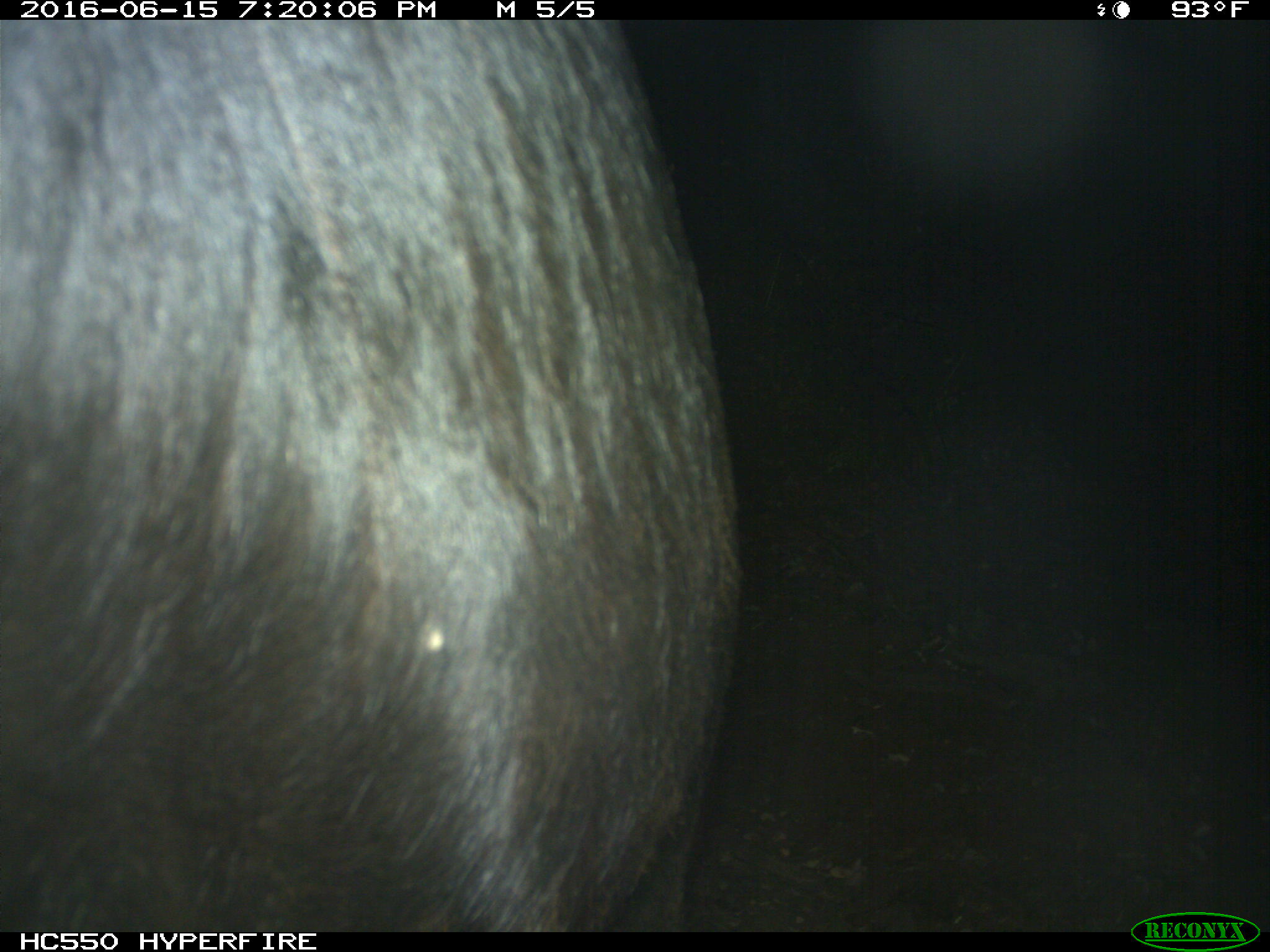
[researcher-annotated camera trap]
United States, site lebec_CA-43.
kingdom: Animalia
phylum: Chordata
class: Mammalia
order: Artiodactyla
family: Bovidae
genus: Bos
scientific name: Bos taurus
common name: domestic cow